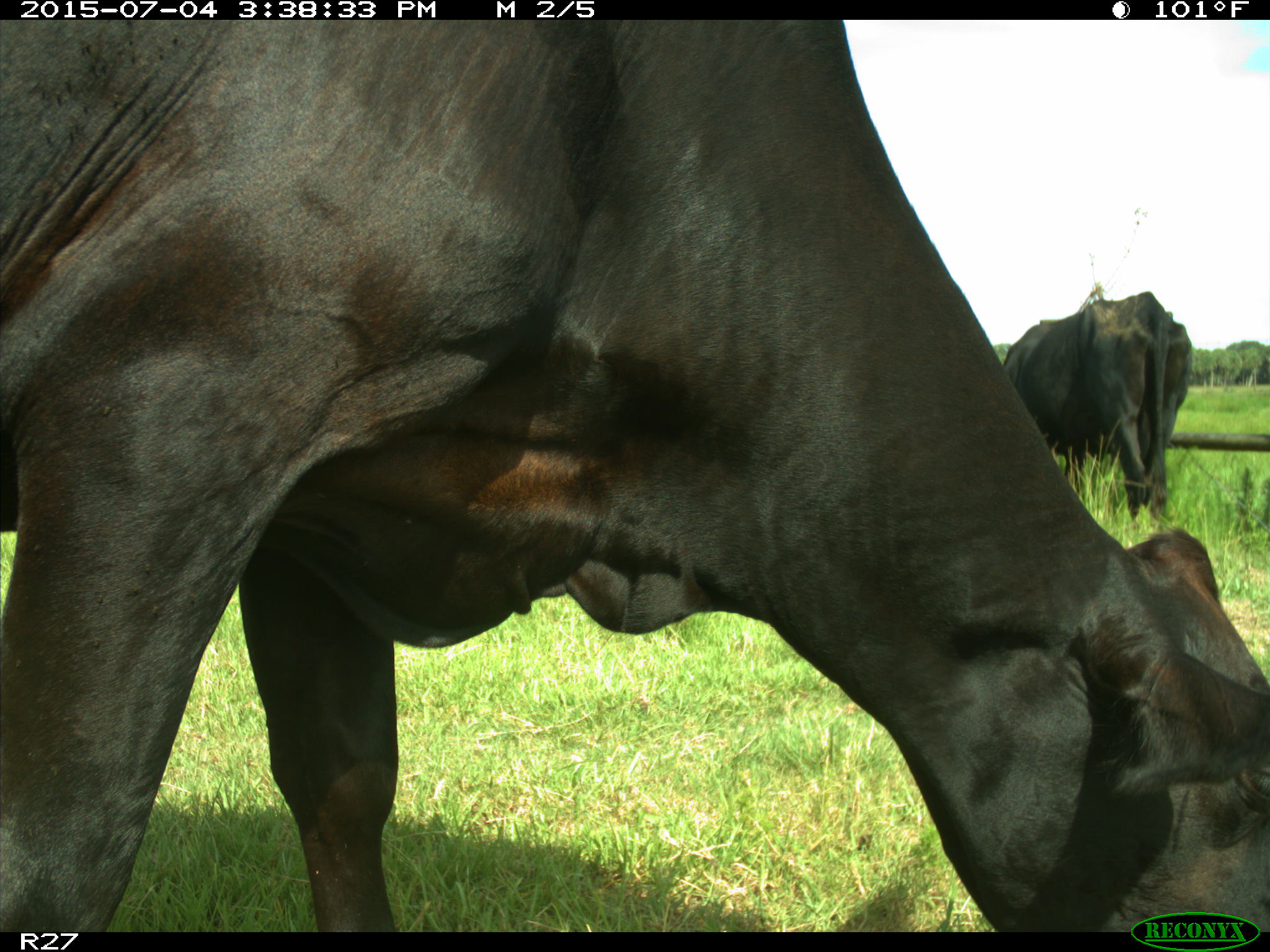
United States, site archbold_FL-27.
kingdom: Animalia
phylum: Chordata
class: Mammalia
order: Artiodactyla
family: Bovidae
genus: Bos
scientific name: Bos taurus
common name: domestic cow